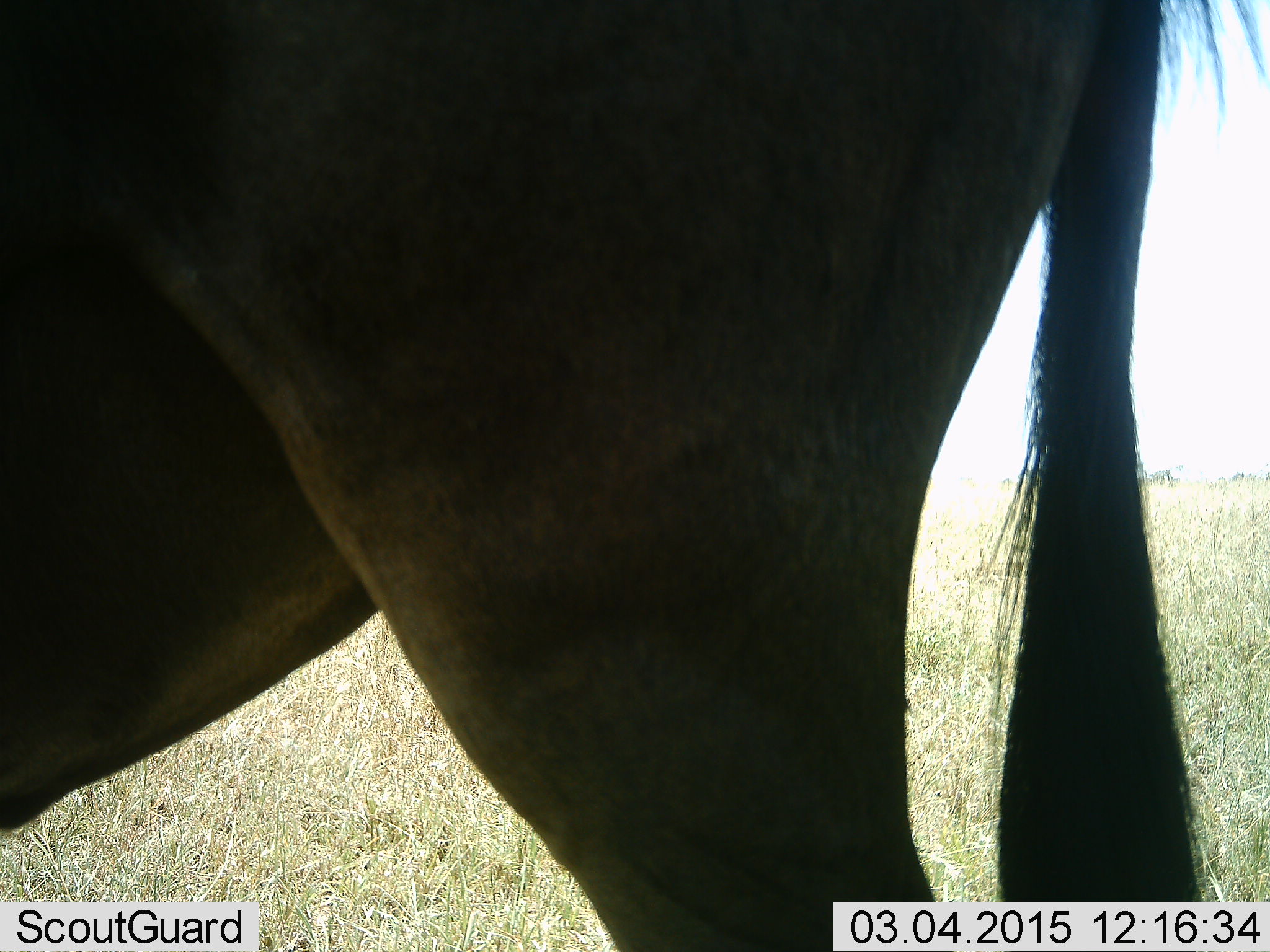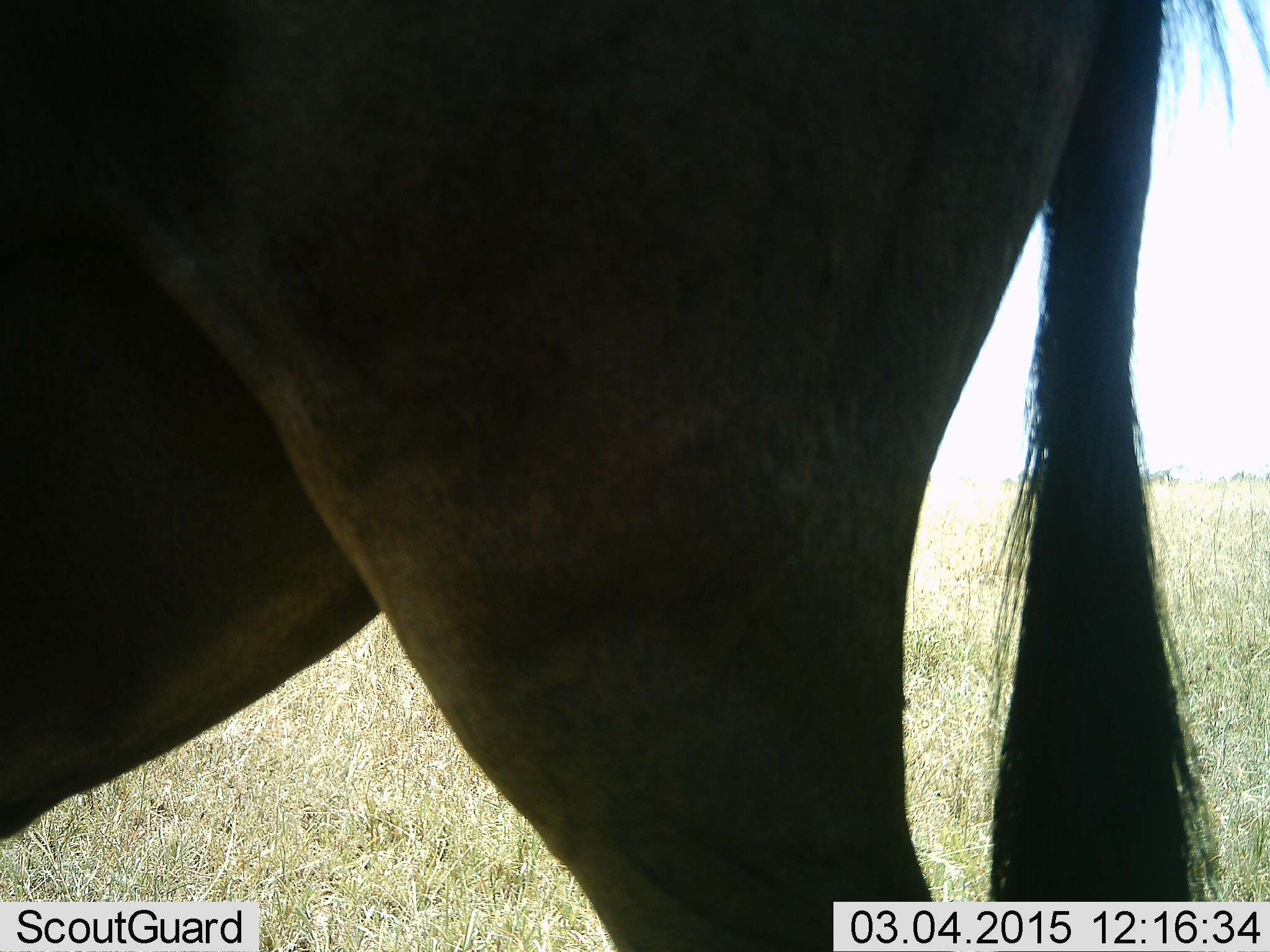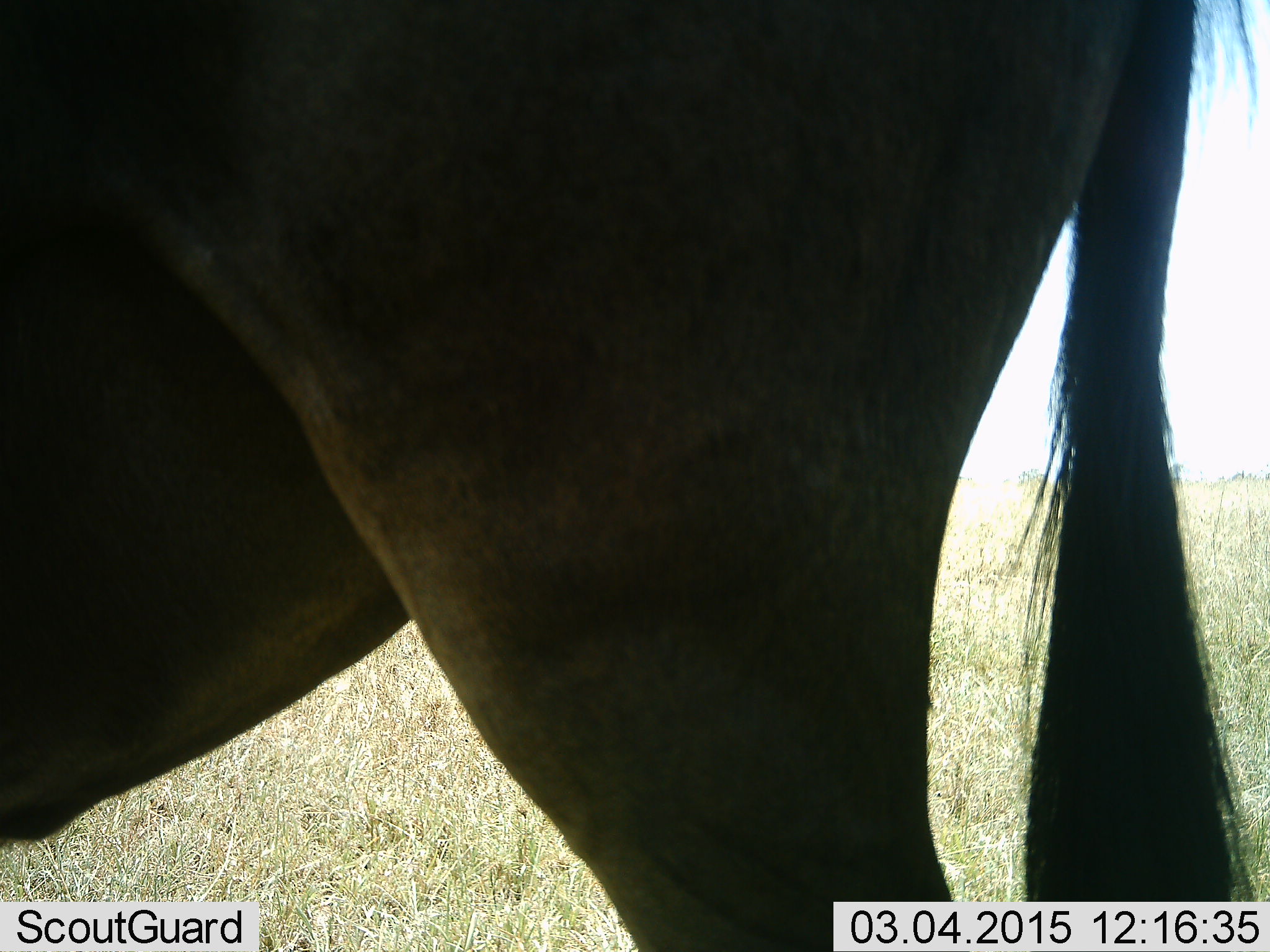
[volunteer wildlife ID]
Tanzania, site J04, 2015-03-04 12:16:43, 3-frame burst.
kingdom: Animalia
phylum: Chordata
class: Mammalia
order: Artiodactyla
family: Bovidae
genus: Connochaetes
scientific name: Connochaetes taurinus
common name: blue wildebeest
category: wildebeest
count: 1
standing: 90%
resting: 0%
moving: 10%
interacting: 0%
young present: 0%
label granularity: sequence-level